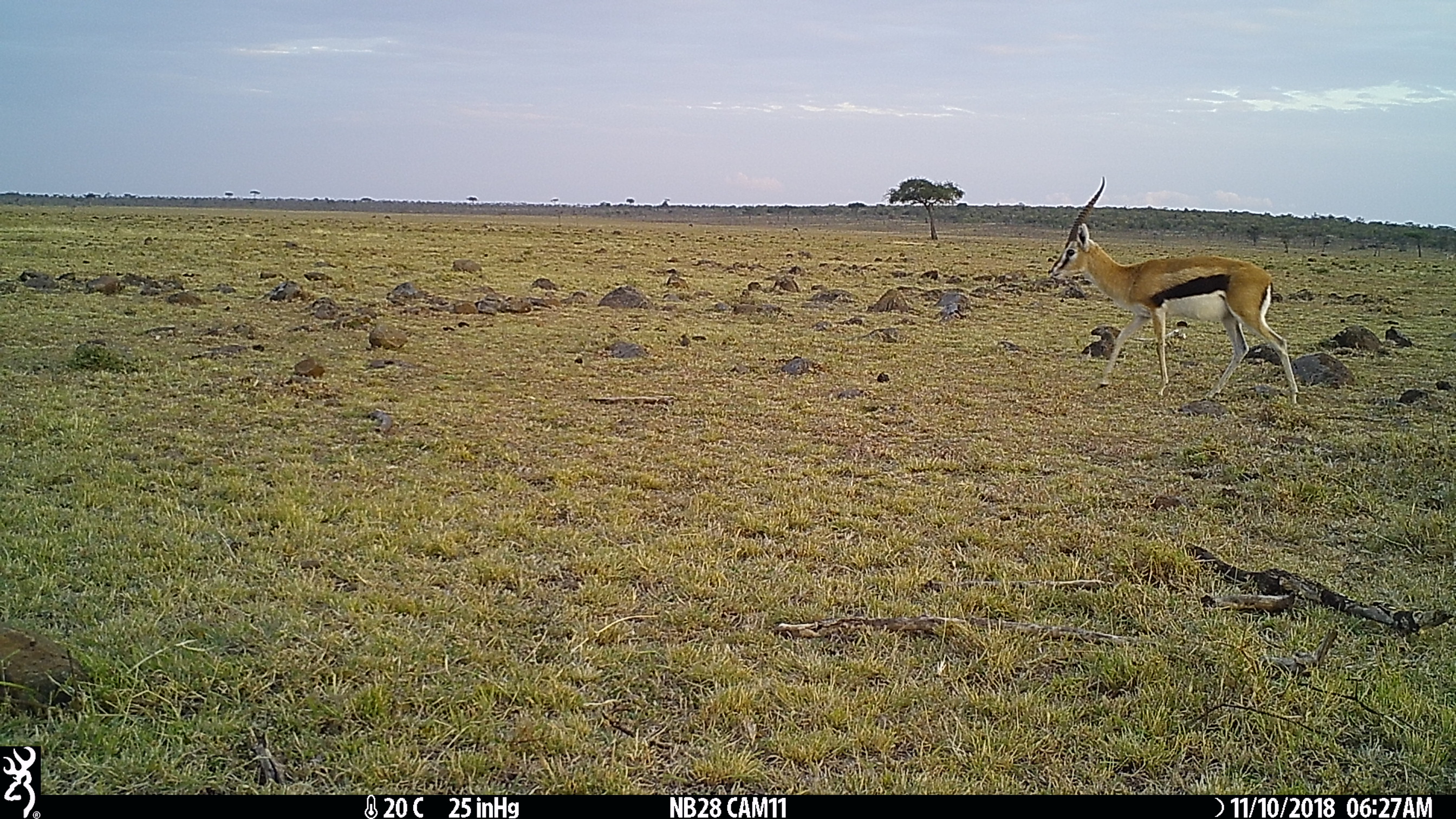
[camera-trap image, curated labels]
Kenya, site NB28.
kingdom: Animalia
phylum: Chordata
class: Mammalia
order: Artiodactyla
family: Bovidae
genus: Eudorcas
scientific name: Eudorcas thomsonii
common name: thomon's gazelle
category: gazelle thomsons